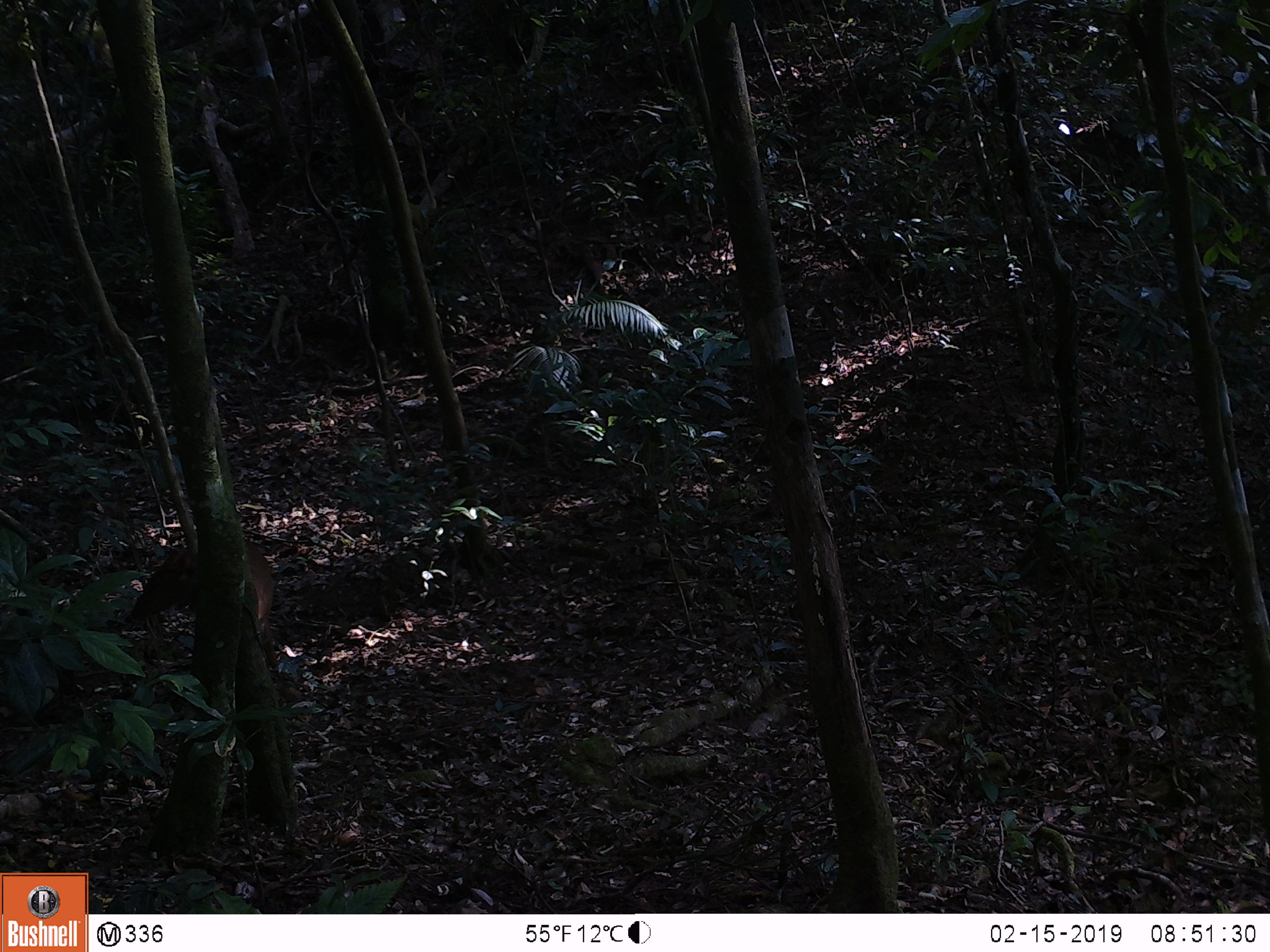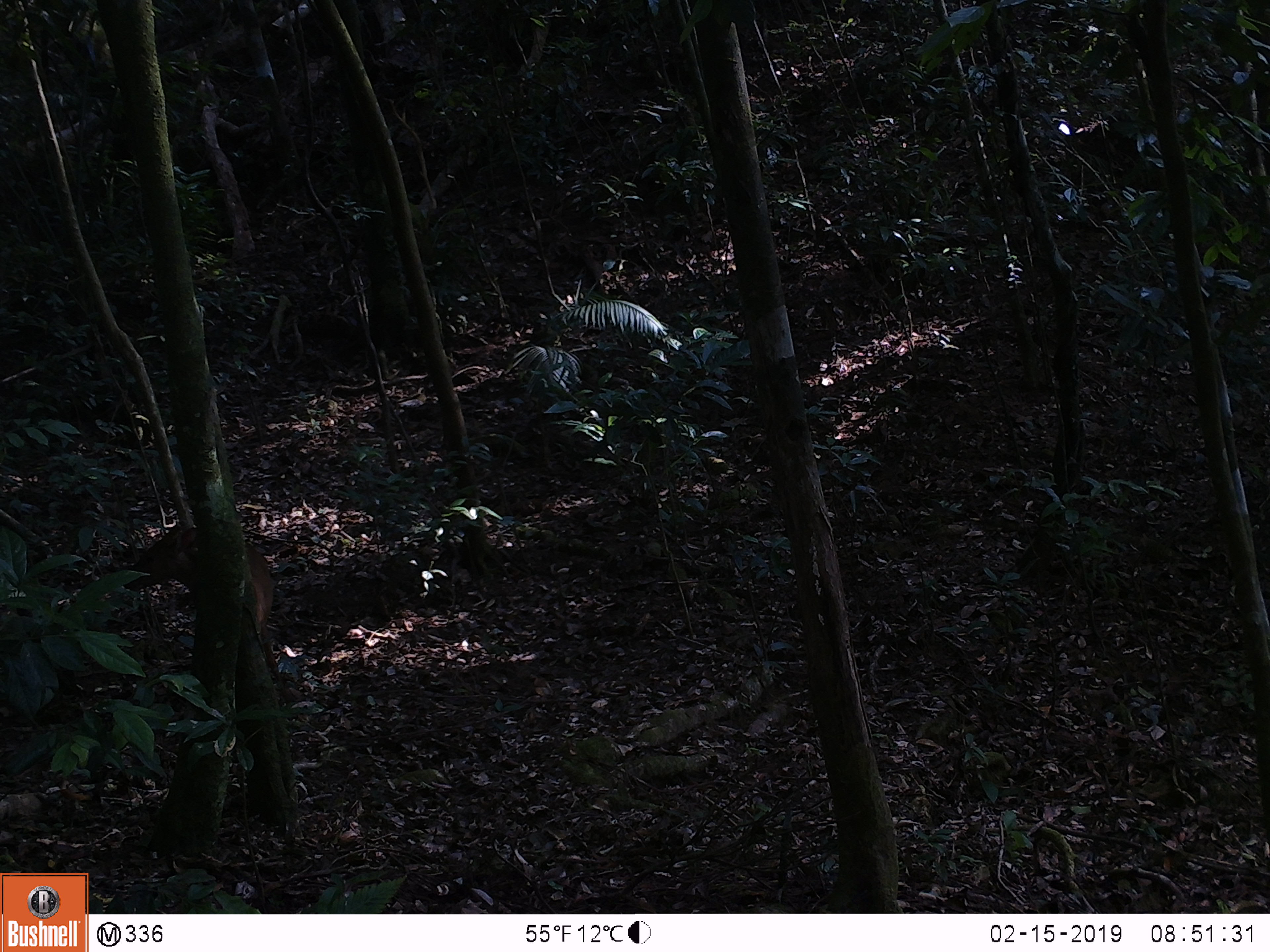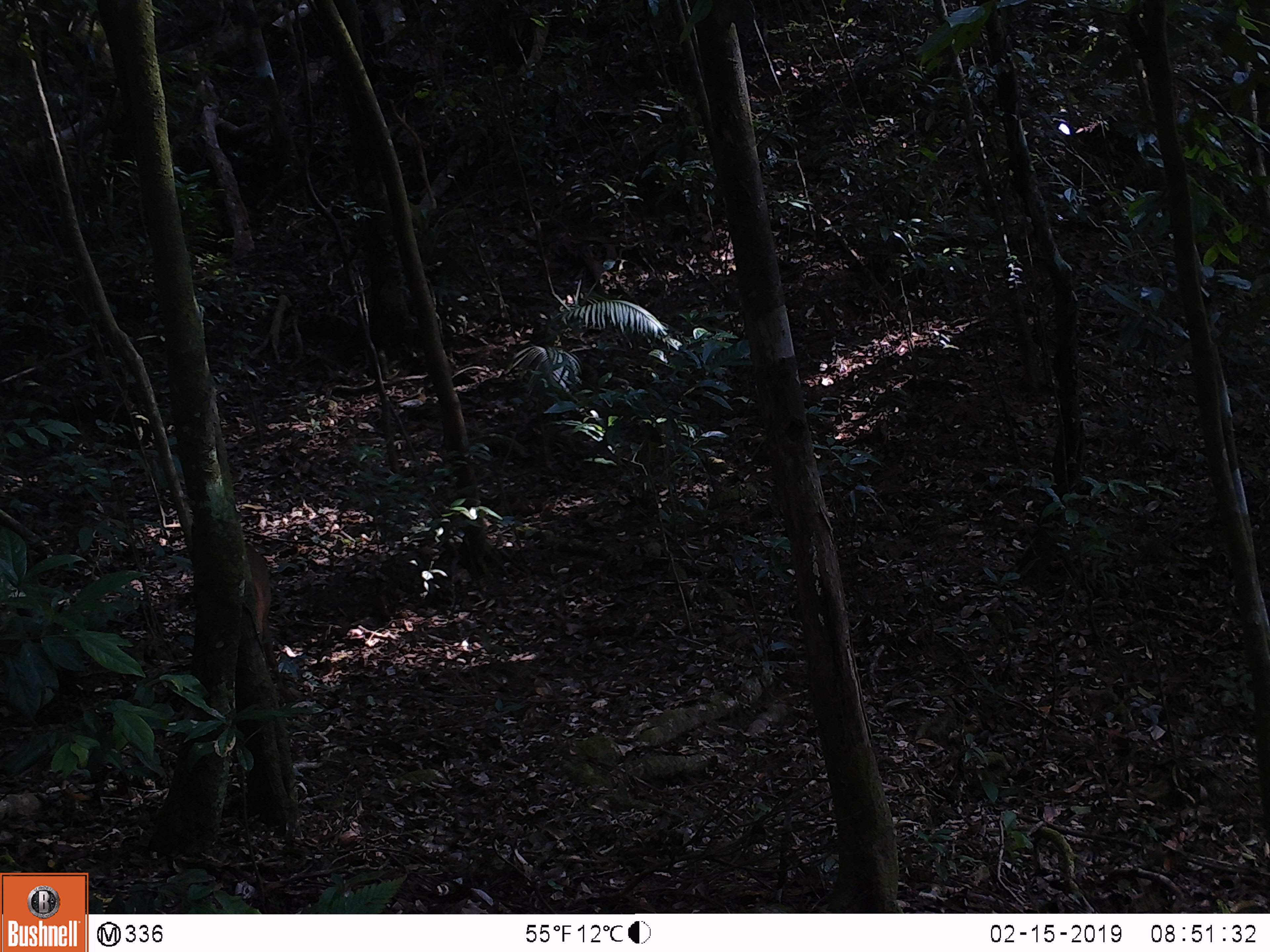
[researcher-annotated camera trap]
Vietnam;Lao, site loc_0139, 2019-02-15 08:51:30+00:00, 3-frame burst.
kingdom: Animalia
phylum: Chordata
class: Mammalia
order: Artiodactyla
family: Cervidae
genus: Muntiacus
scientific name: Muntiacus vuquangensis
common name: large-antlered muntjac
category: large antlered muntjac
Large antlered muntjac (large-antlered muntjac) (Muntiacus vuquangensis). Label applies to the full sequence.